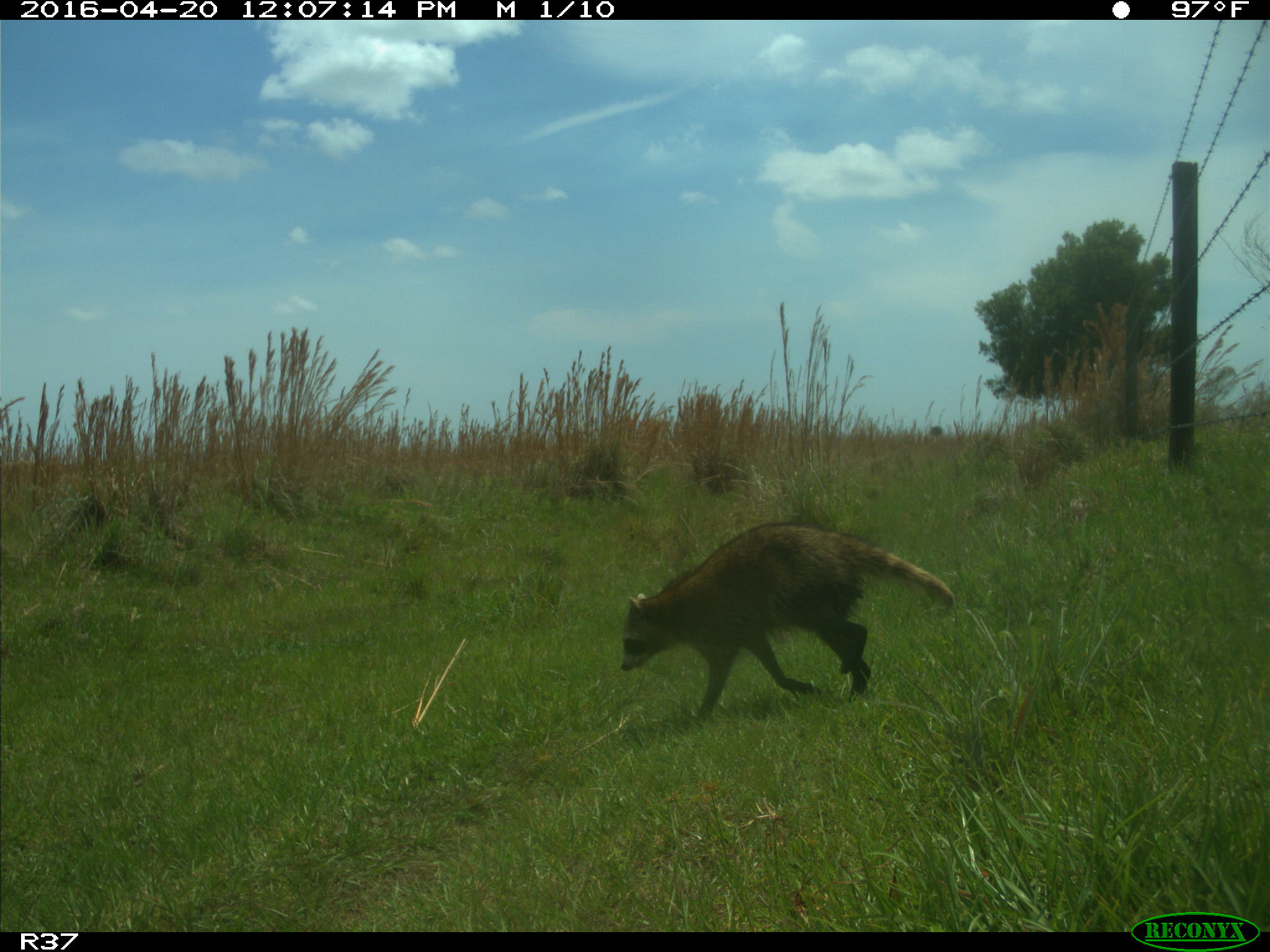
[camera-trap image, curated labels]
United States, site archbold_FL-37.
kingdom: Animalia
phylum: Chordata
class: Mammalia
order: Carnivora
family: Procyonidae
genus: Procyon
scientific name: Procyon lotor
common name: common raccoon